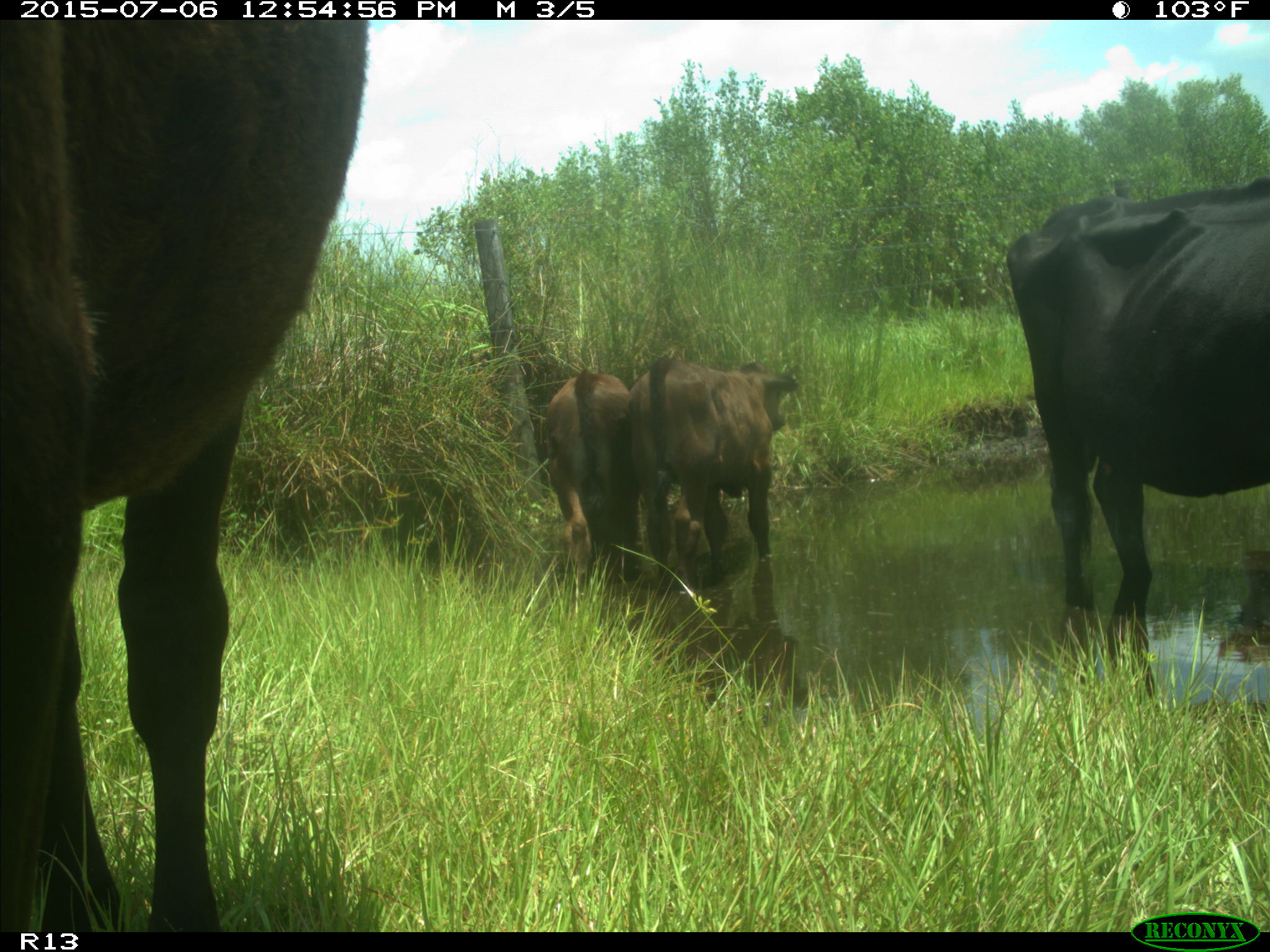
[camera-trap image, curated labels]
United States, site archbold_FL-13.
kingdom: Animalia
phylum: Chordata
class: Mammalia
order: Artiodactyla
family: Bovidae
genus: Bos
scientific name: Bos taurus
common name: domestic cow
Bos taurus (domestic cow).